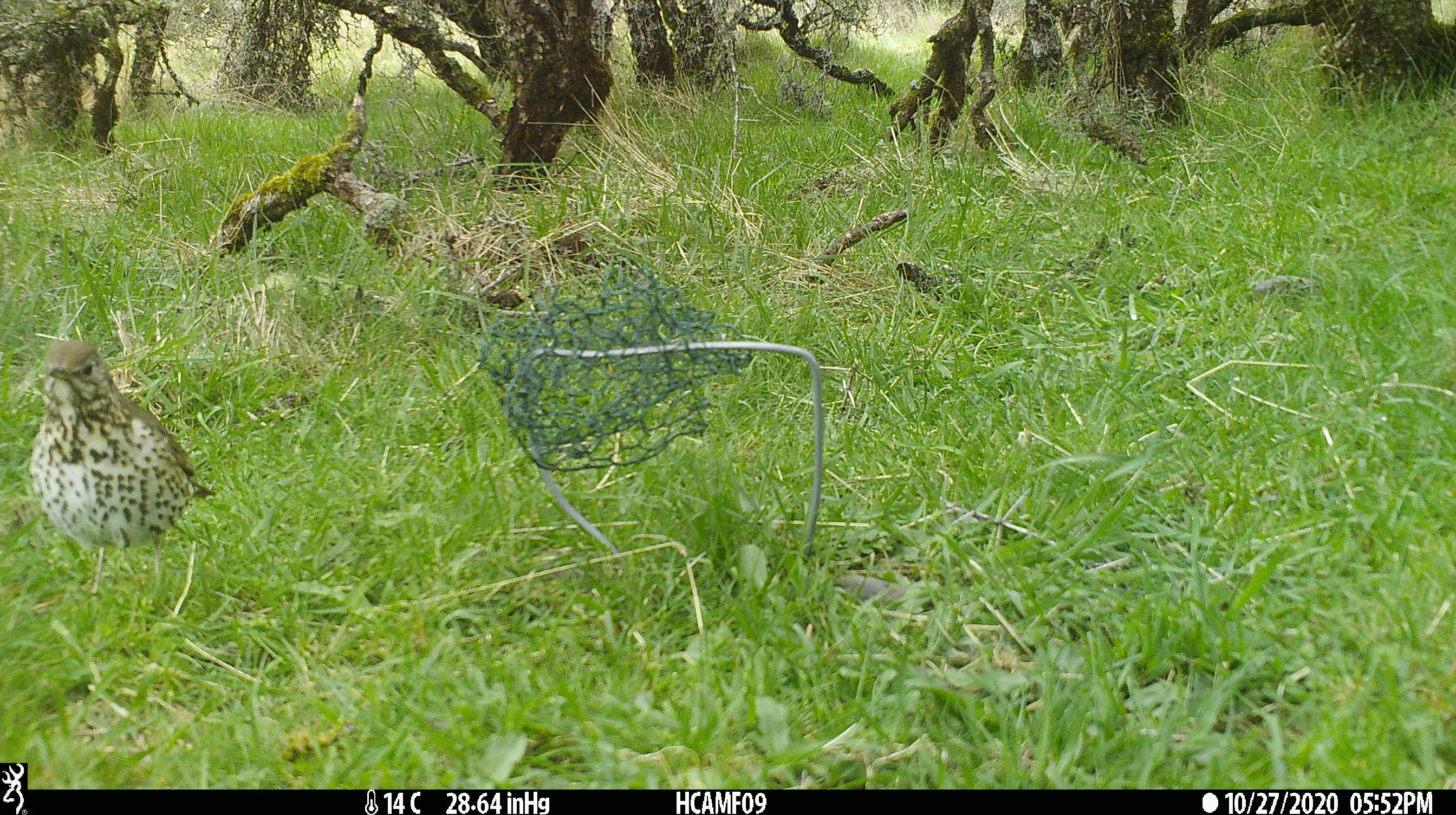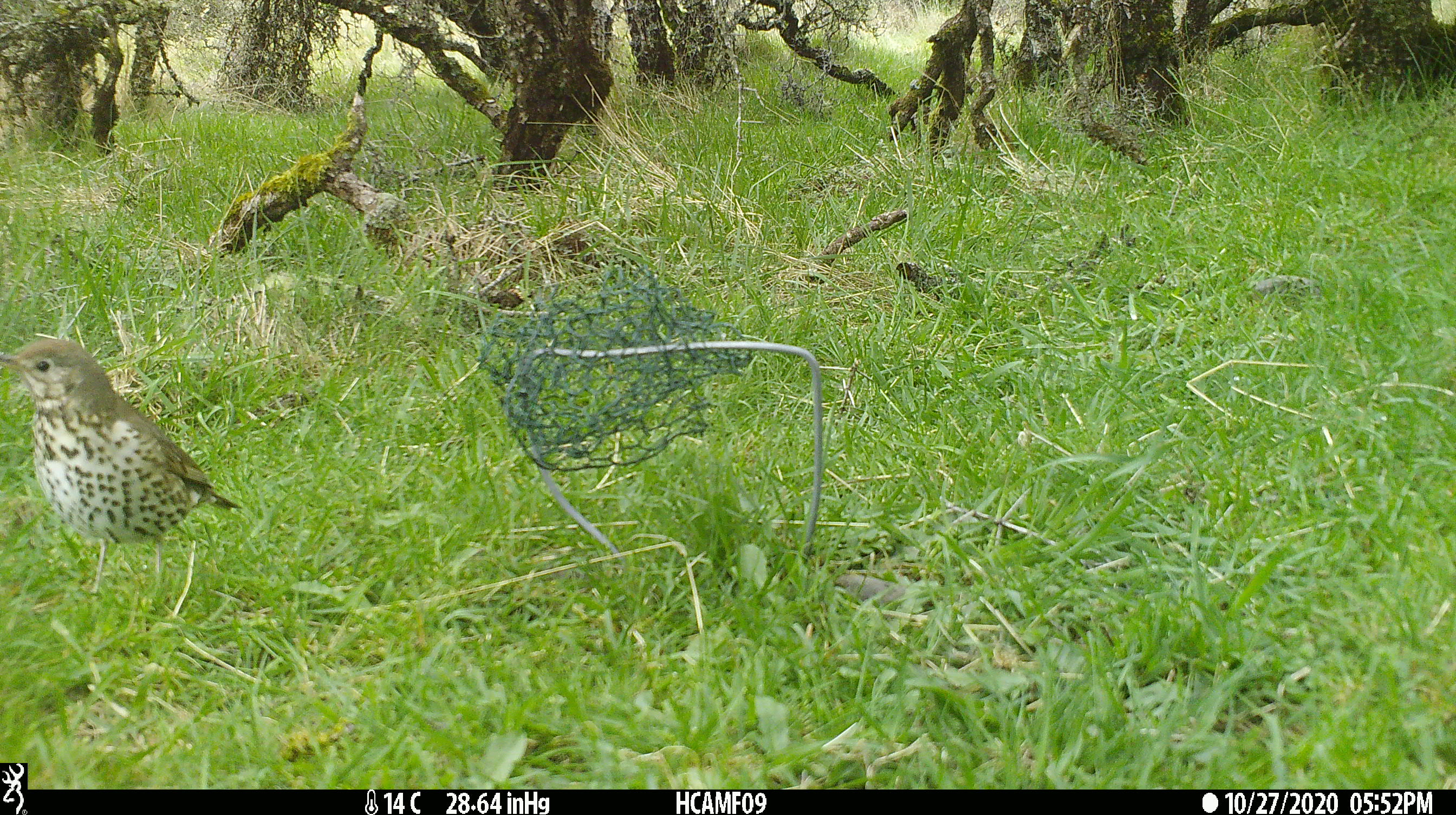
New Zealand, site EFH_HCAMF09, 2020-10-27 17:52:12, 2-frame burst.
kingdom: Animalia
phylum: Chordata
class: Aves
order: Passeriformes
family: Turdidae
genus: Turdus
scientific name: Turdus philomelos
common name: song thrush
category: thrush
Thrush (song thrush) (Turdus philomelos).